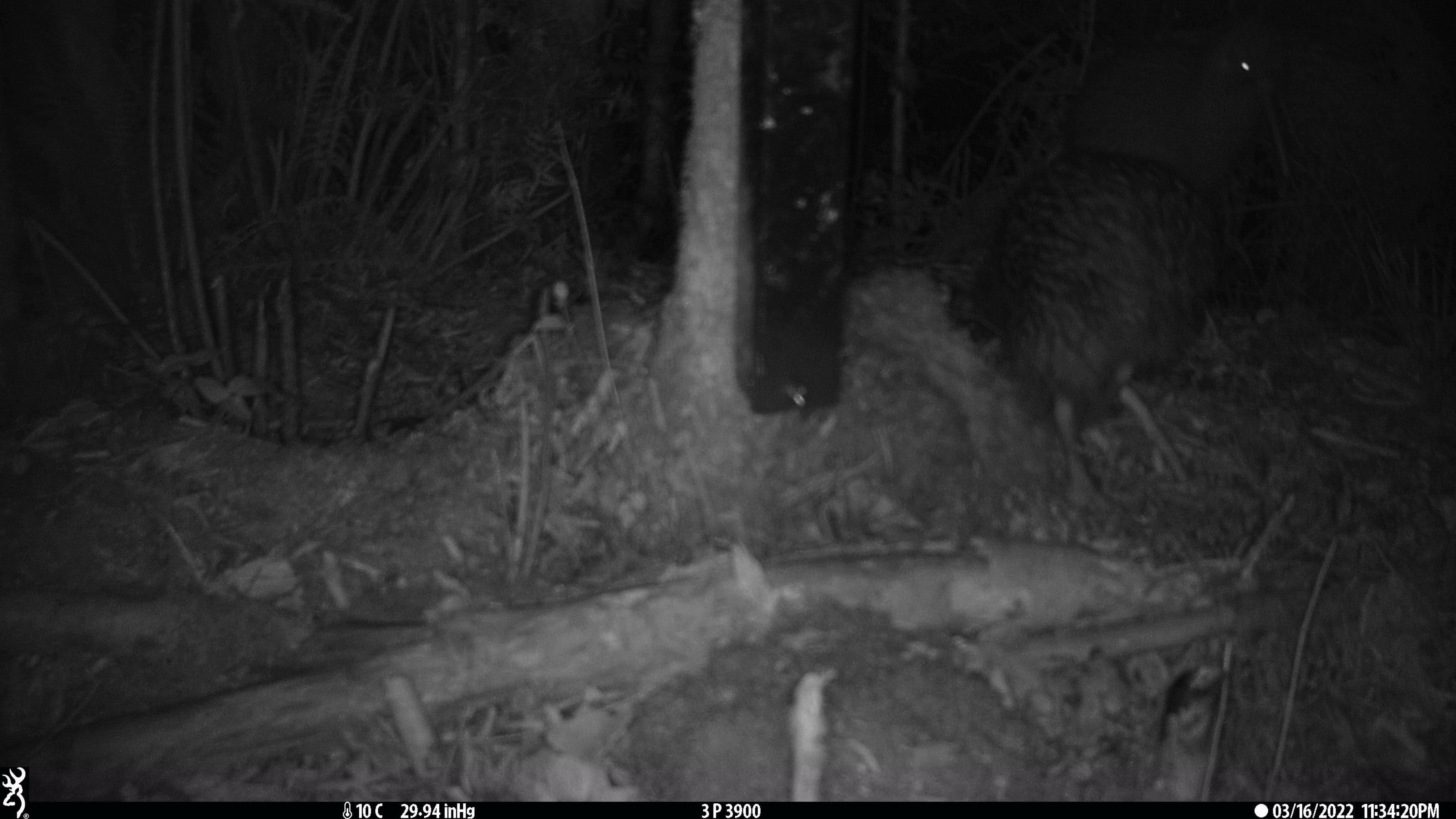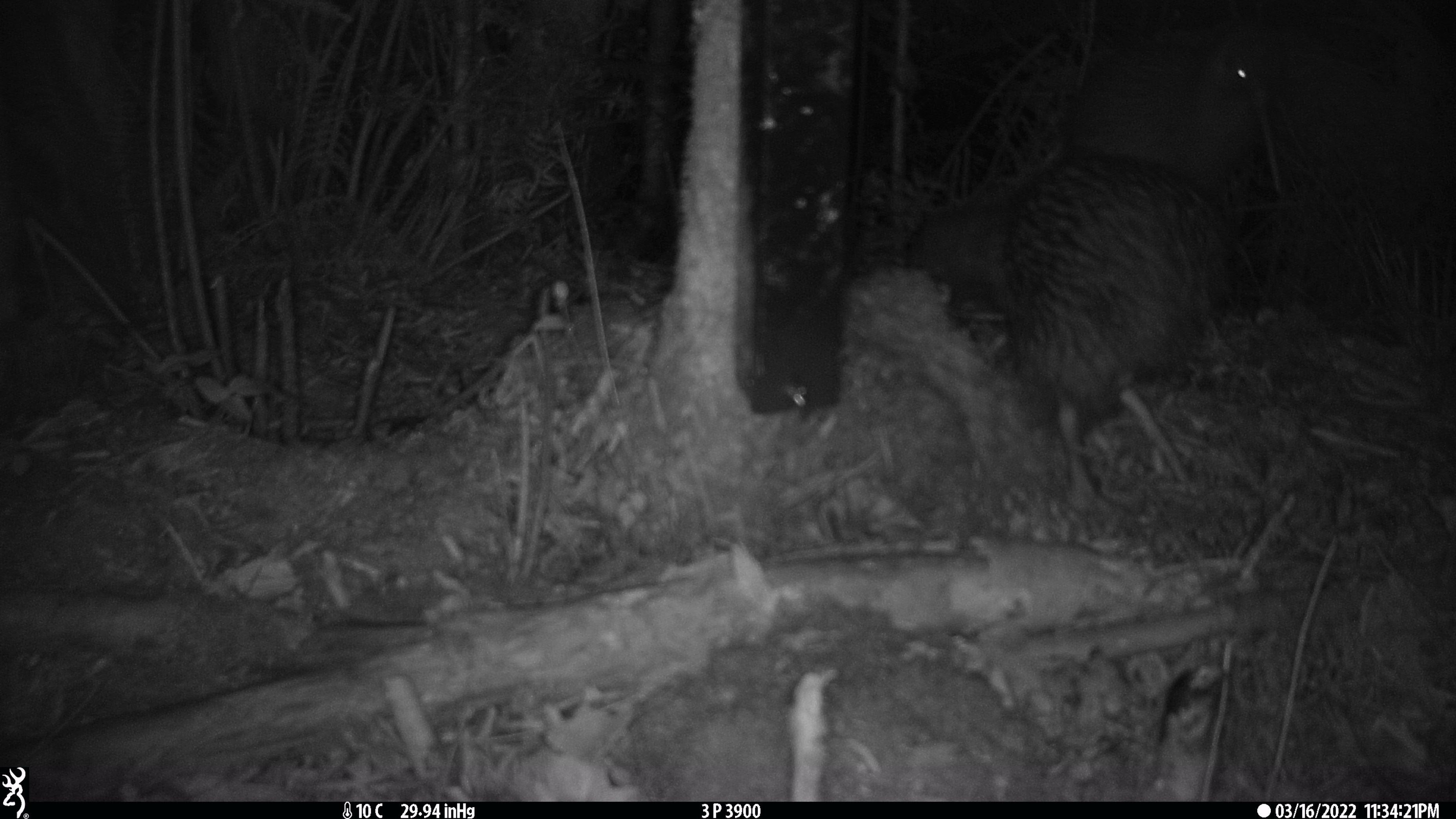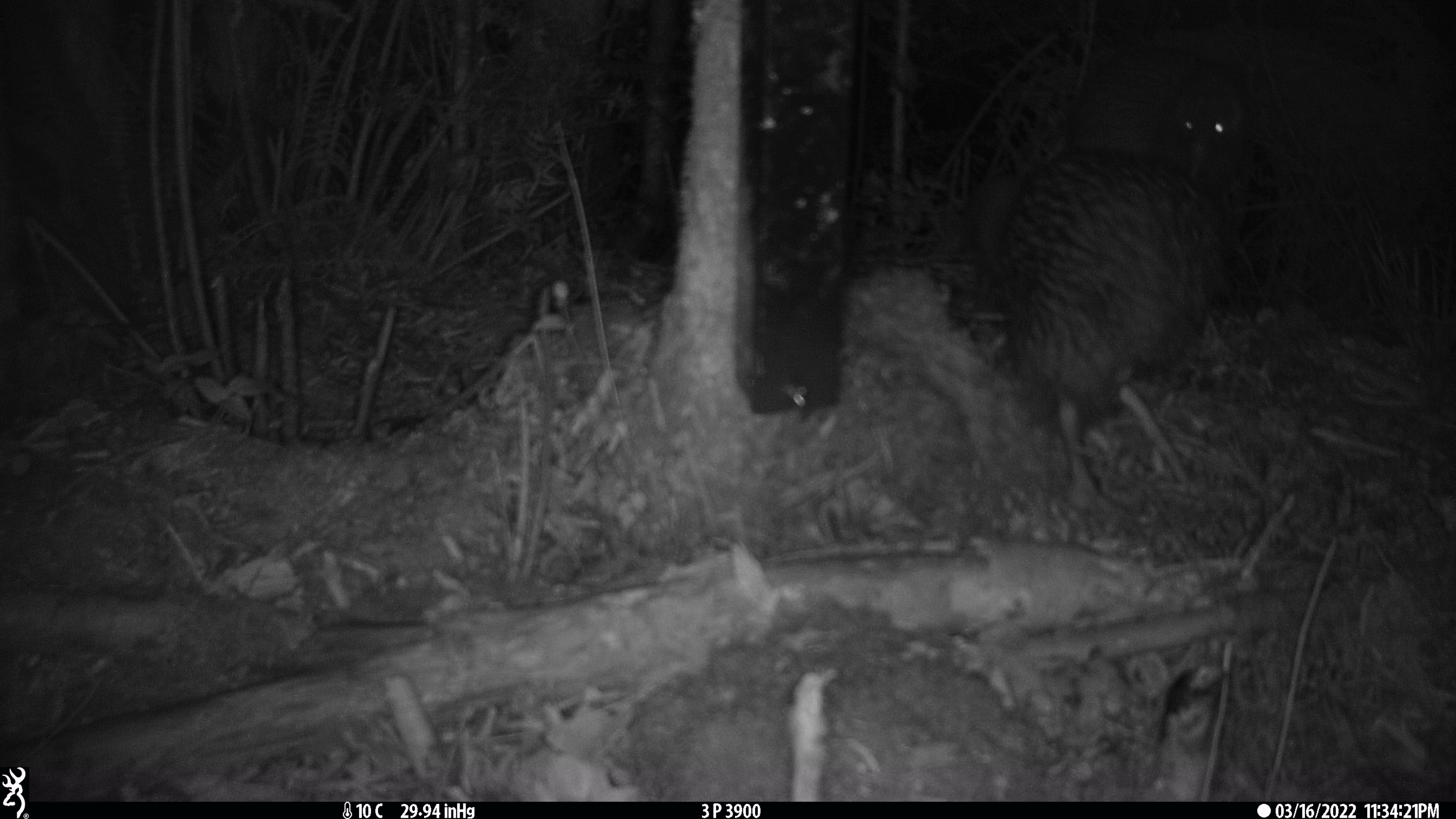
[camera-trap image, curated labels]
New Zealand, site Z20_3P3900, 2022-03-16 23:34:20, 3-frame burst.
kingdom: Animalia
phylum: Chordata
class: Aves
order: Apterygiformes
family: Apterygidae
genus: Apteryx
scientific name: Apteryx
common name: kiwi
Kiwi (Apteryx).